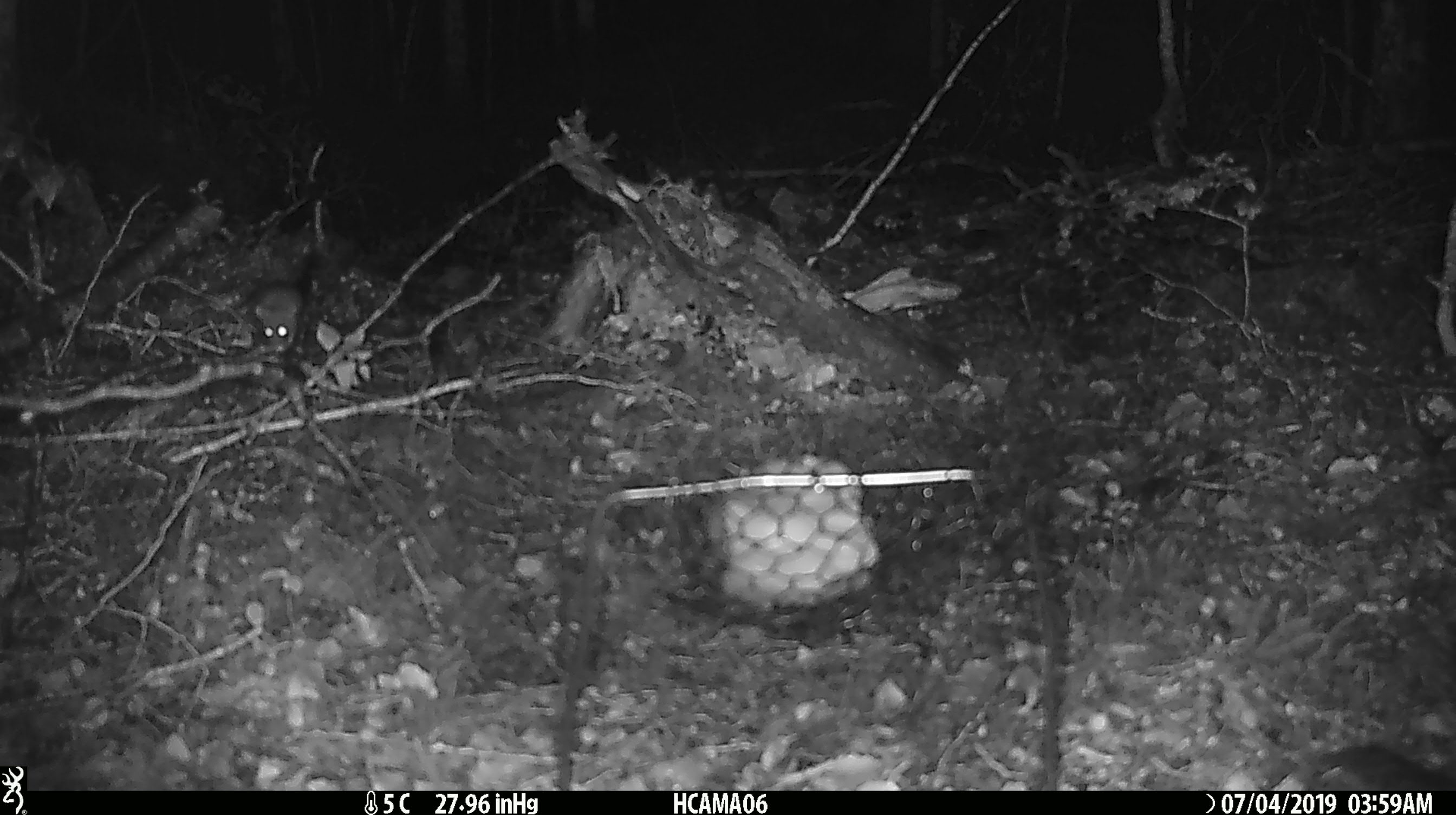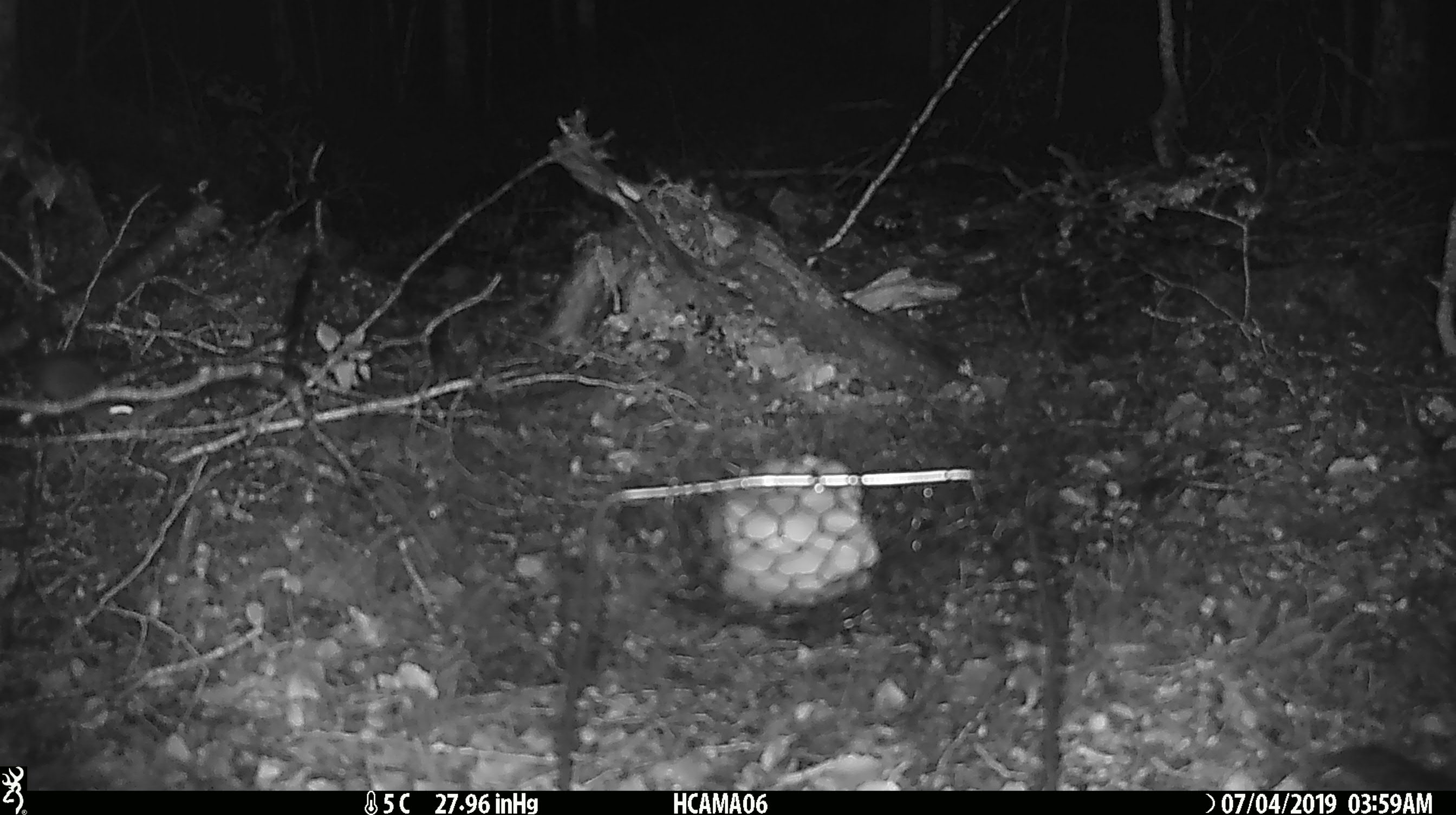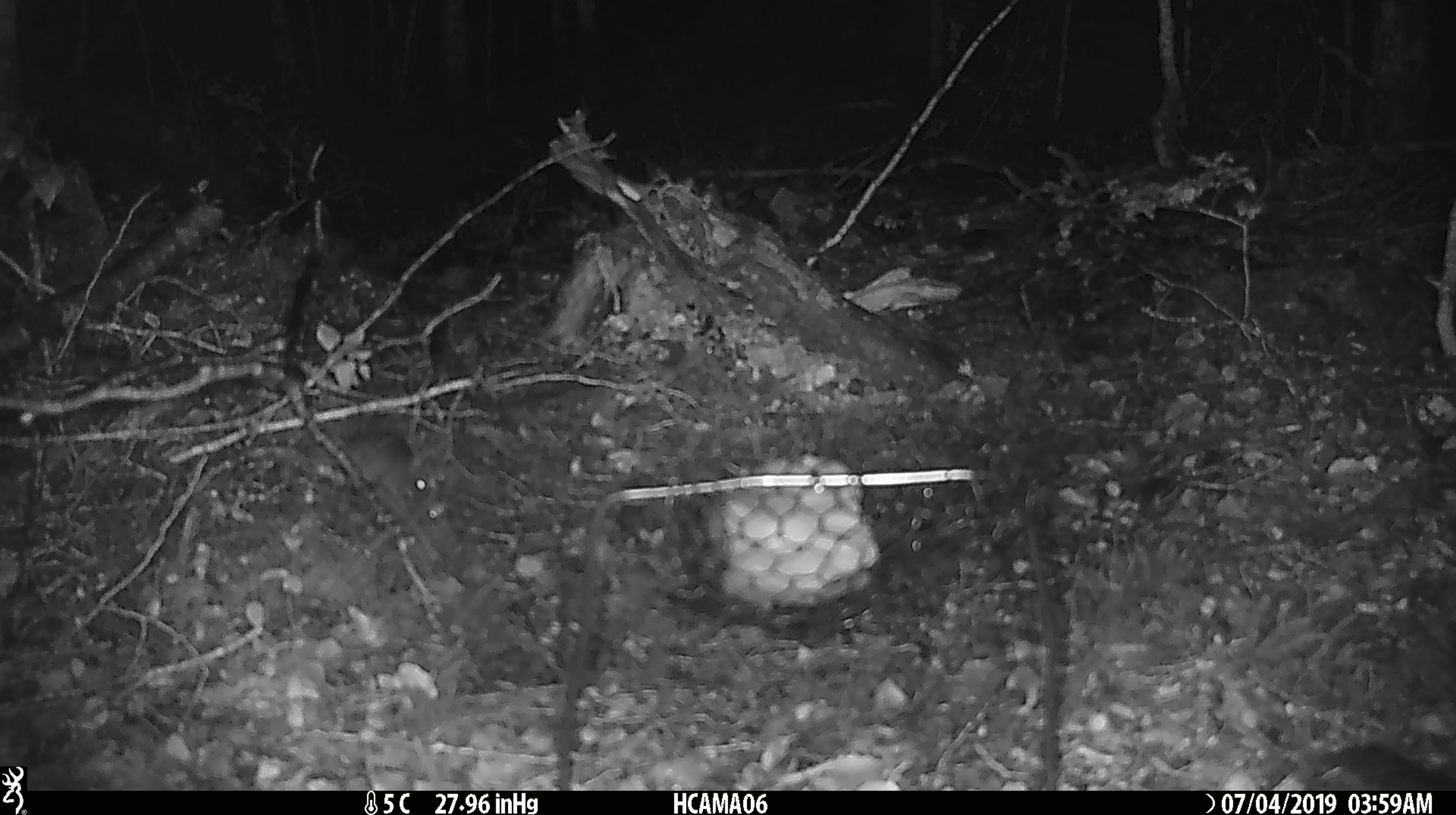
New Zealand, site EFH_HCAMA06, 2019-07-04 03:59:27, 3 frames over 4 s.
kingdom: Animalia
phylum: Chordata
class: Mammalia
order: Rodentia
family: Muridae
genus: Mus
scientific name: Mus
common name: mouse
Mouse (Mus).